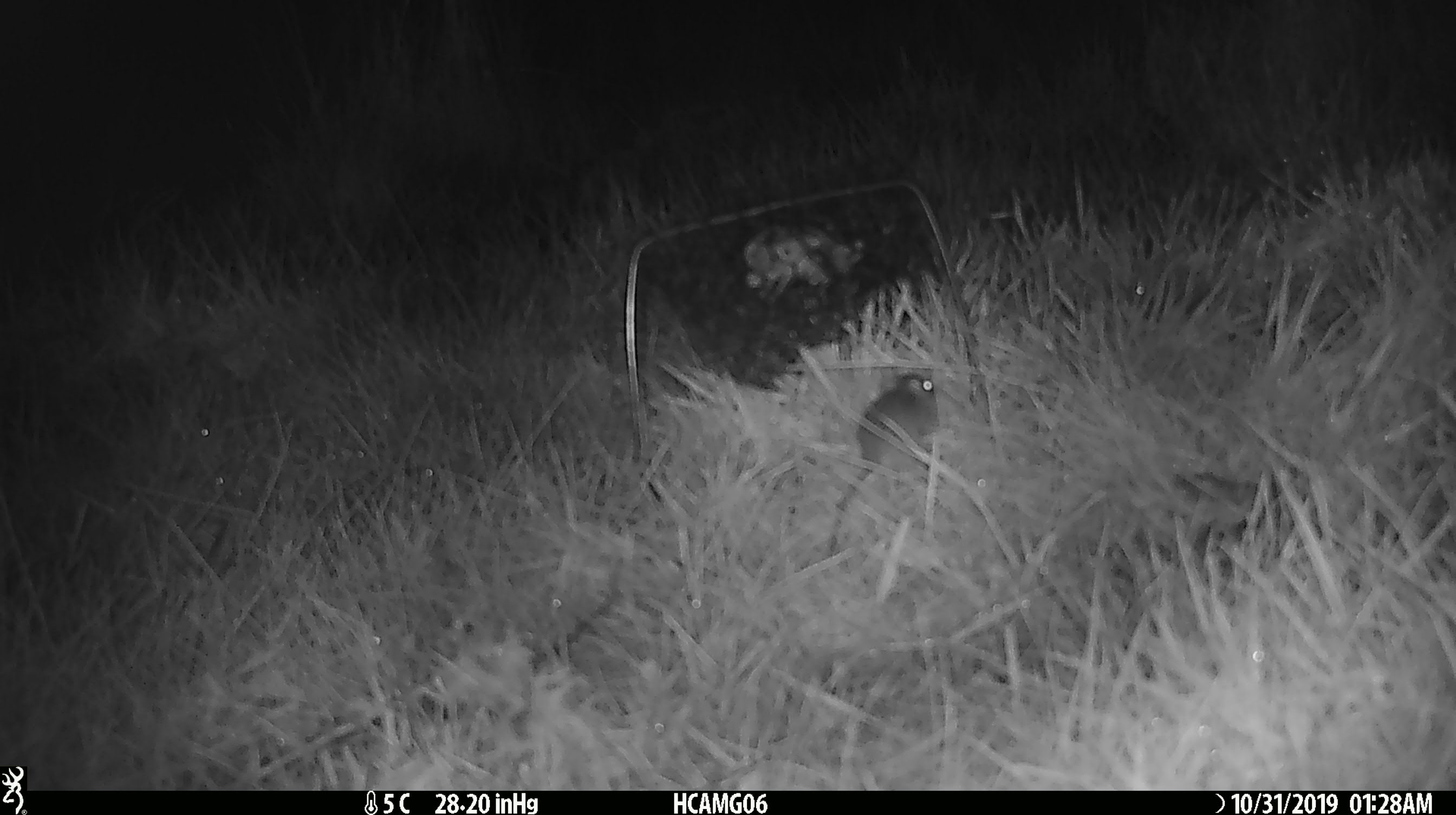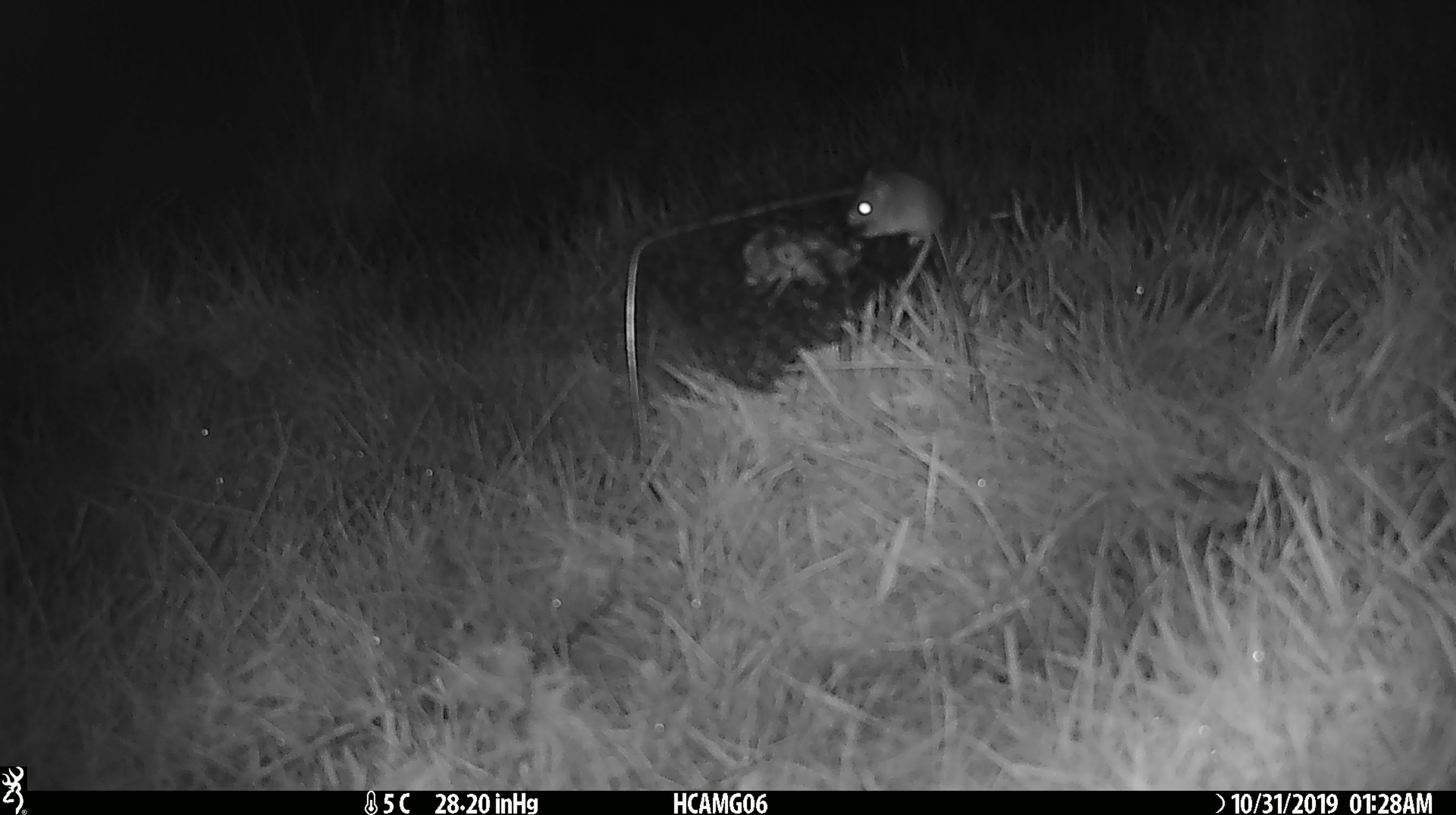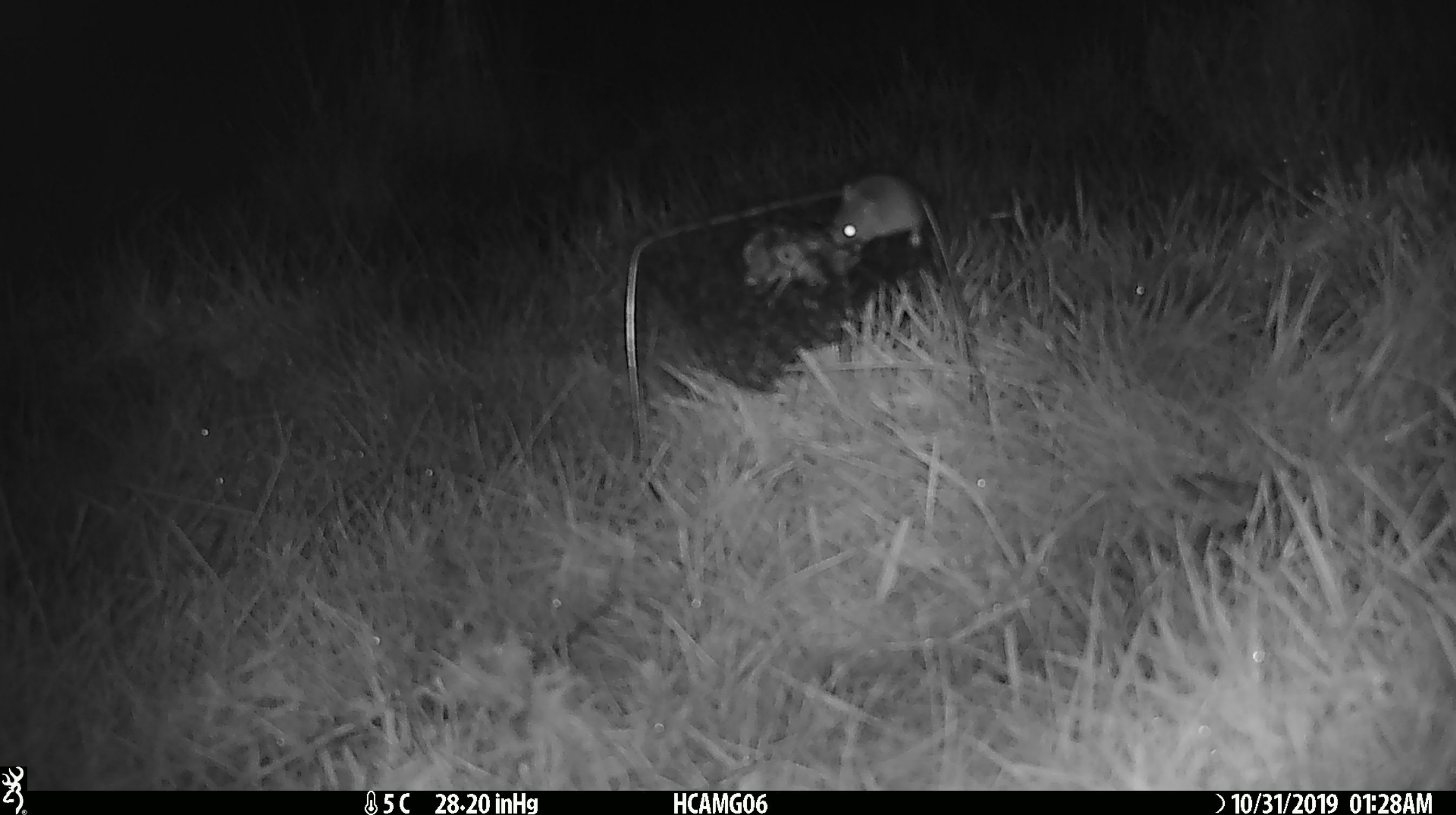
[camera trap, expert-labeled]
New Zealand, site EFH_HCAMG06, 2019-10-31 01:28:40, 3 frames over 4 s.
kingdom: Animalia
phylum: Chordata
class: Mammalia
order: Rodentia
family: Muridae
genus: Mus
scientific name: Mus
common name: mouse